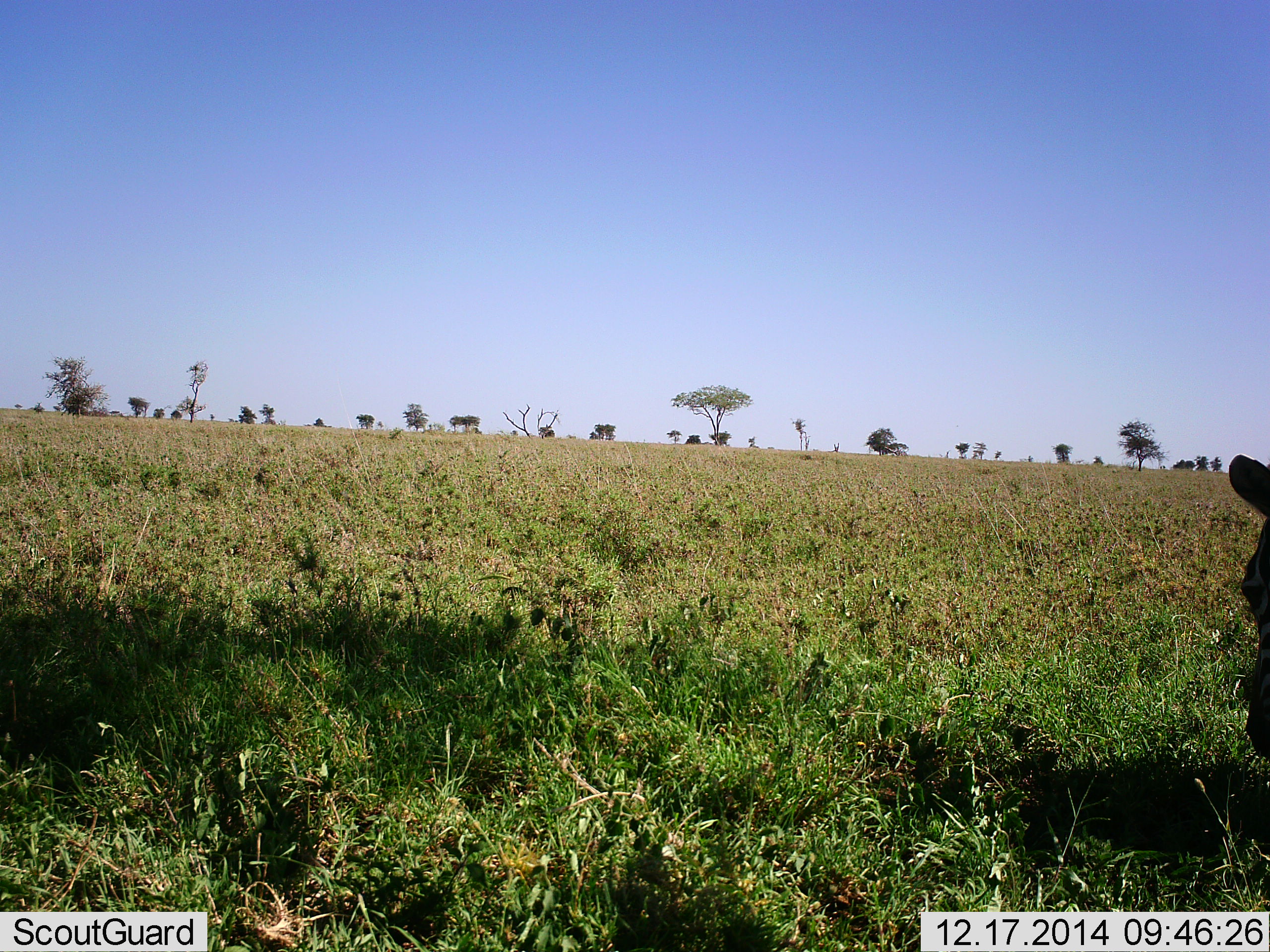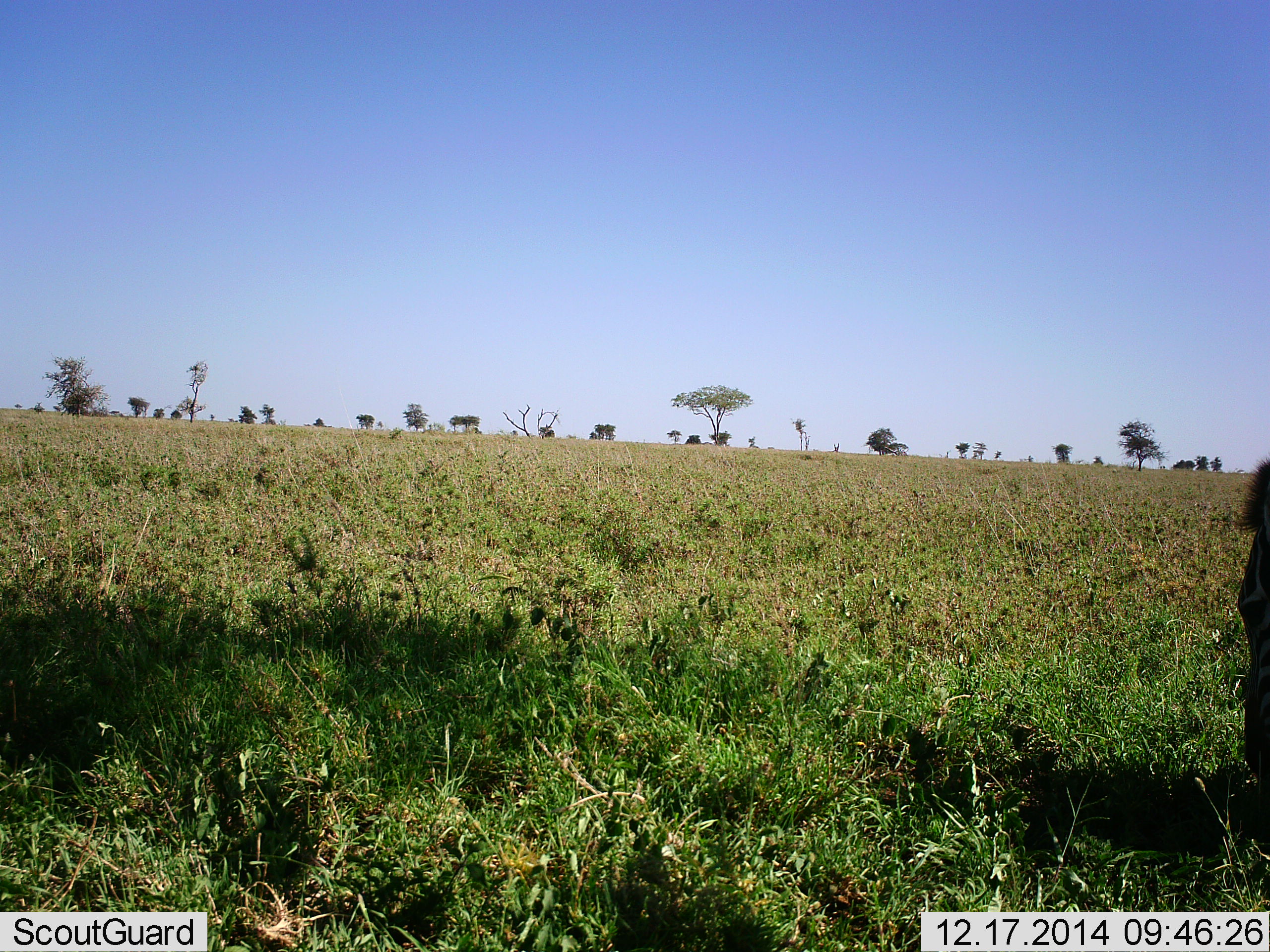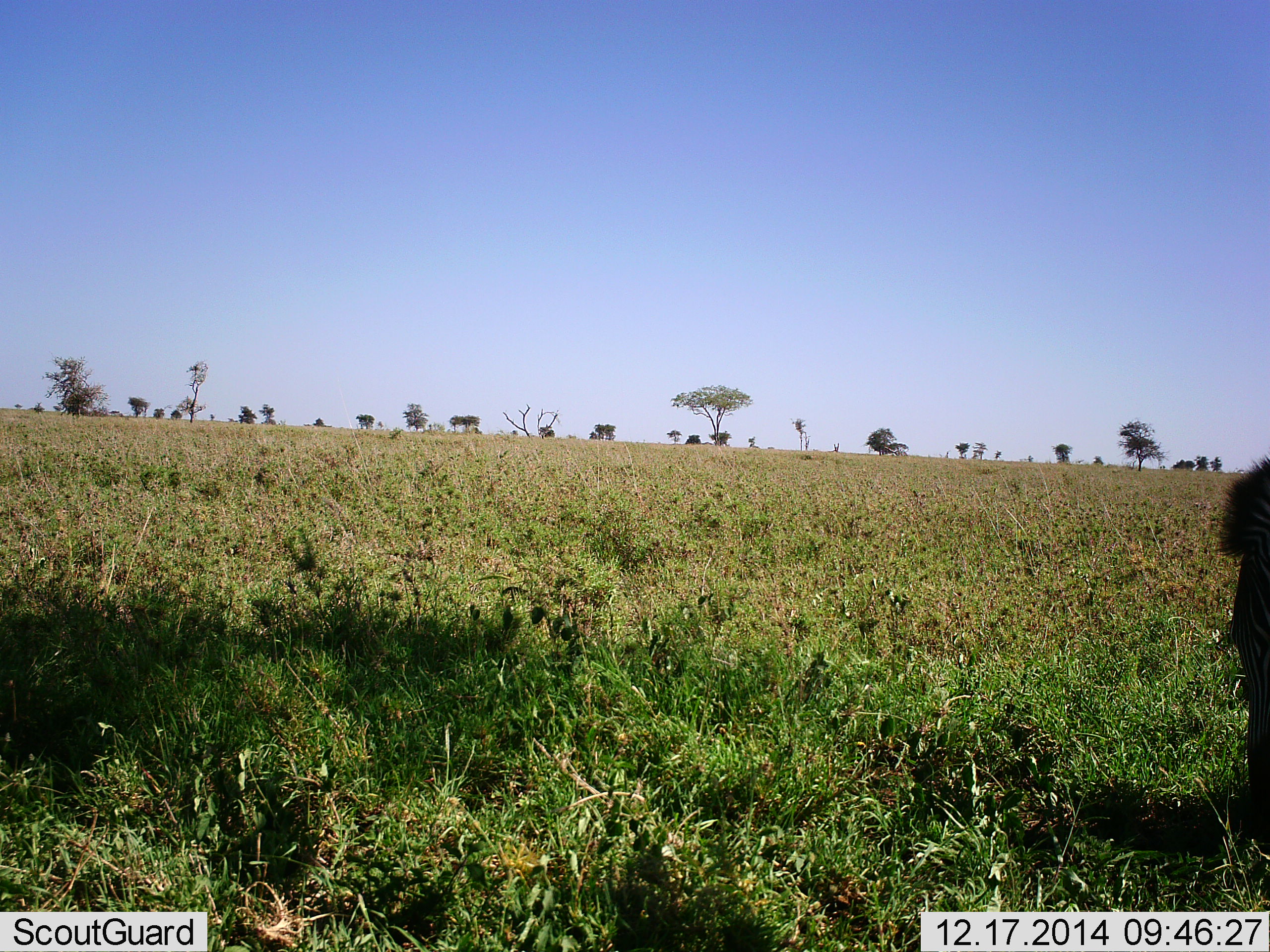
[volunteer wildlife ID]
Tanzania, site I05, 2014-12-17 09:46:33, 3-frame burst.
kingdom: Animalia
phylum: Chordata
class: Mammalia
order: Perissodactyla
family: Equidae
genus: Equus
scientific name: Equus quagga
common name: plains zebra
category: zebra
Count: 1.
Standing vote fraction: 0%.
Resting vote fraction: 0%.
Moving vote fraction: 0%.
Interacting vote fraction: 0%.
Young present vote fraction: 0%.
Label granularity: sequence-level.